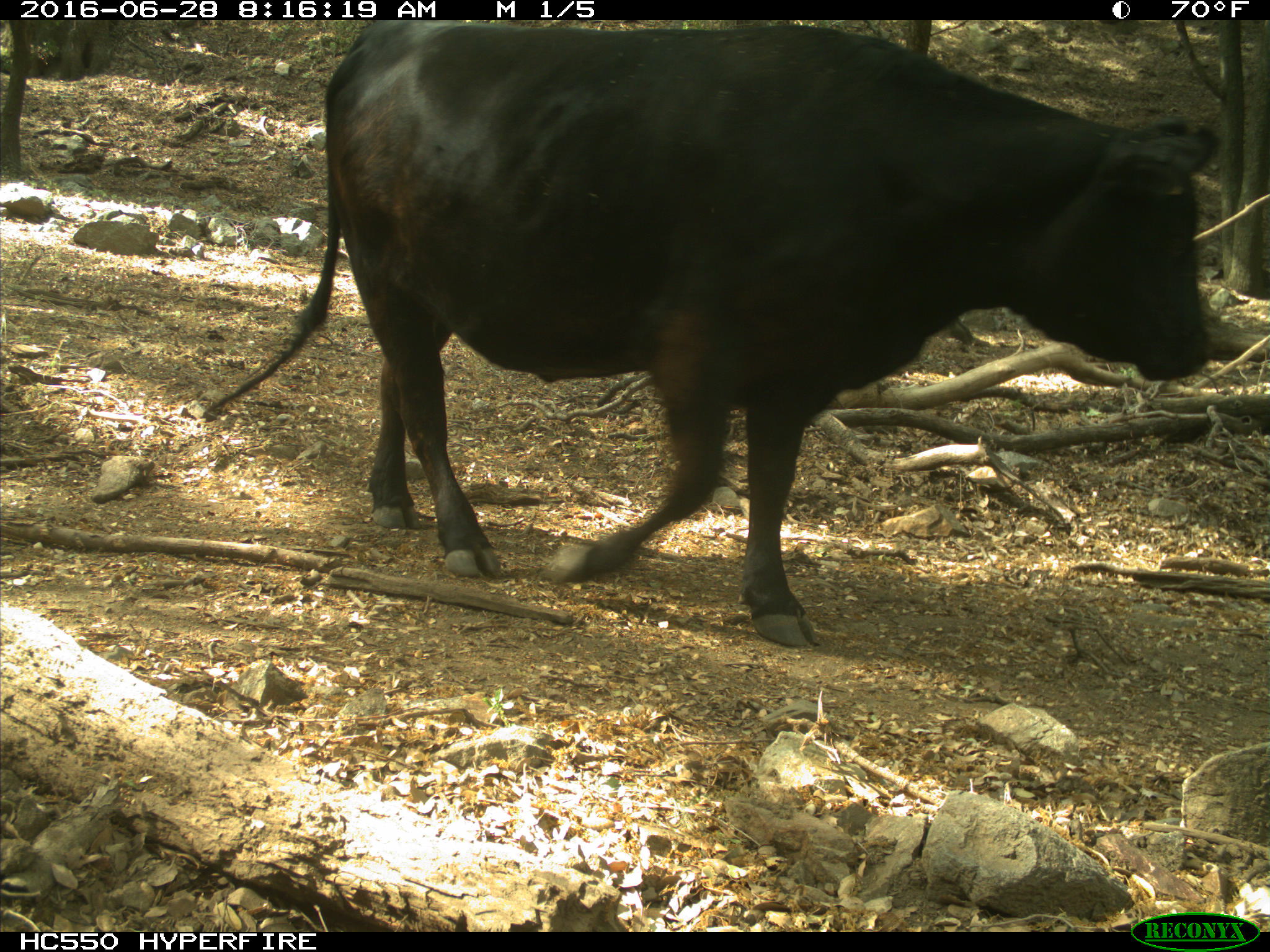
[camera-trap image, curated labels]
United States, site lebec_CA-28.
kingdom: Animalia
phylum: Chordata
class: Mammalia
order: Artiodactyla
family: Bovidae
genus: Bos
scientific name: Bos taurus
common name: domestic cow